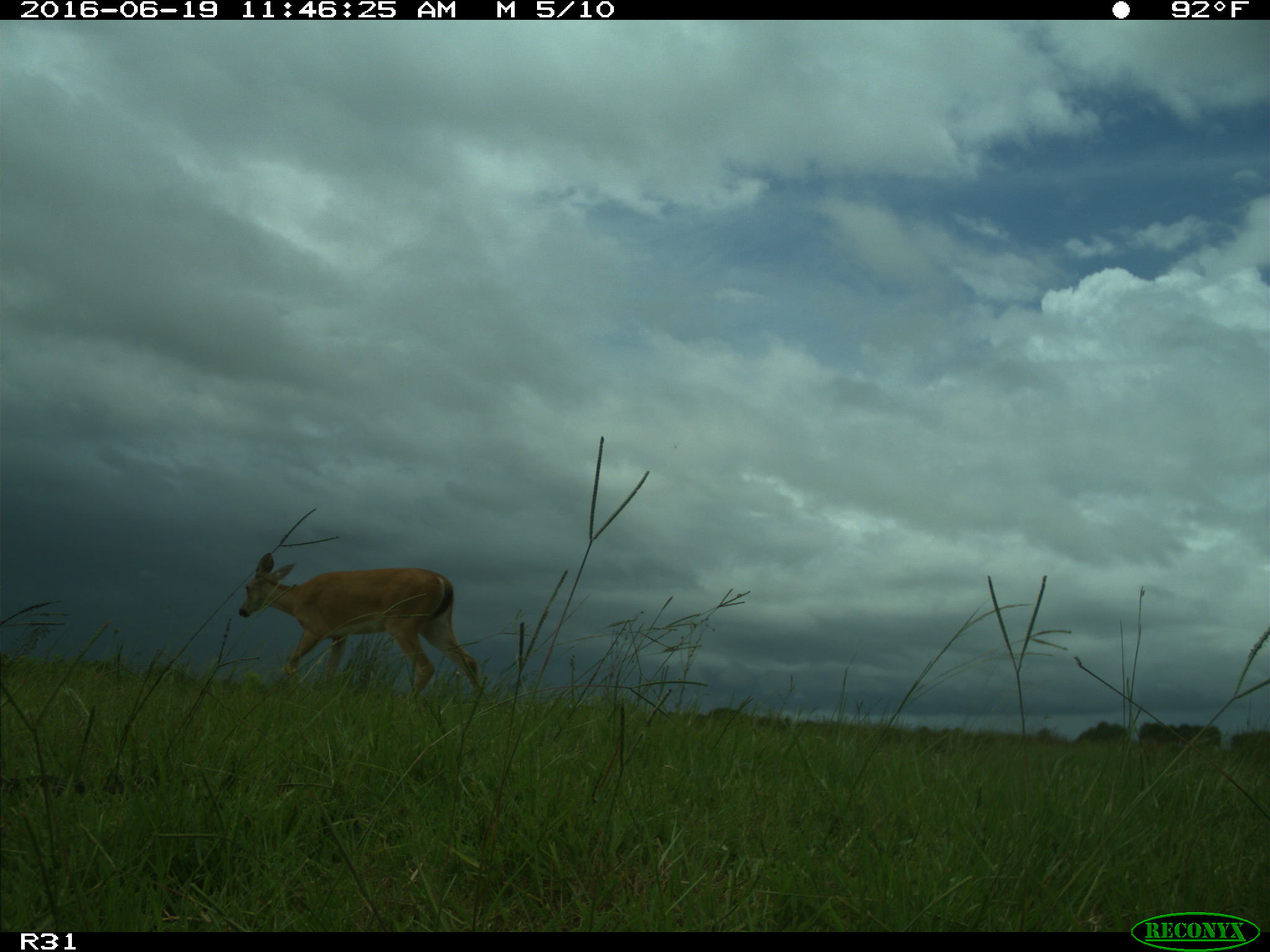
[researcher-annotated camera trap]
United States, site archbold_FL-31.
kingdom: Animalia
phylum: Chordata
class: Mammalia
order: Artiodactyla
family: Cervidae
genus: Odocoileus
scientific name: Odocoileus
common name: deer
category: unidentified deer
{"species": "unidentified deer (deer) (Odocoileus)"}